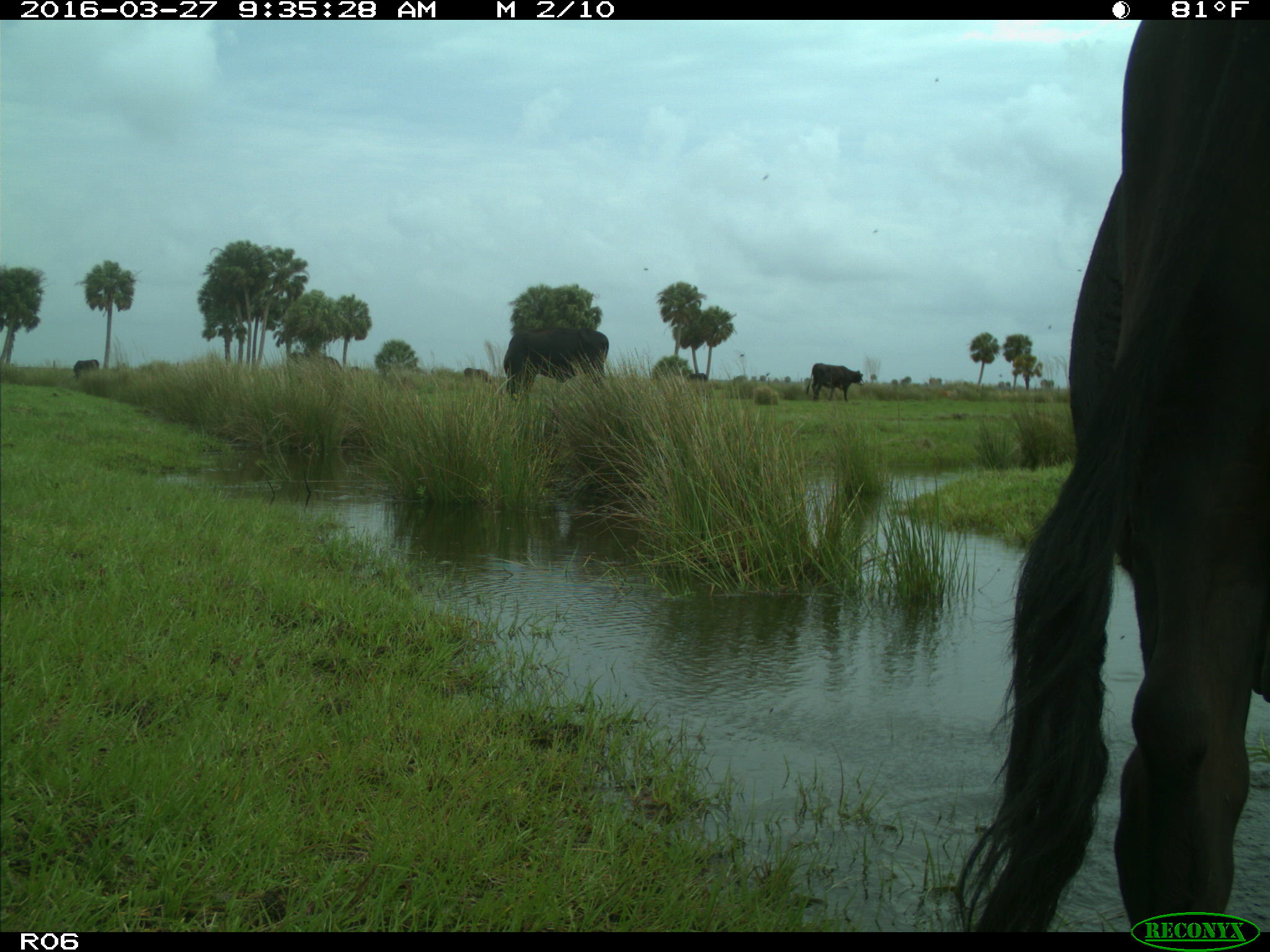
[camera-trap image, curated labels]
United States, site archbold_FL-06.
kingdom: Animalia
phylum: Chordata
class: Mammalia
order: Artiodactyla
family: Bovidae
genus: Bos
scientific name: Bos taurus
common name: domestic cow